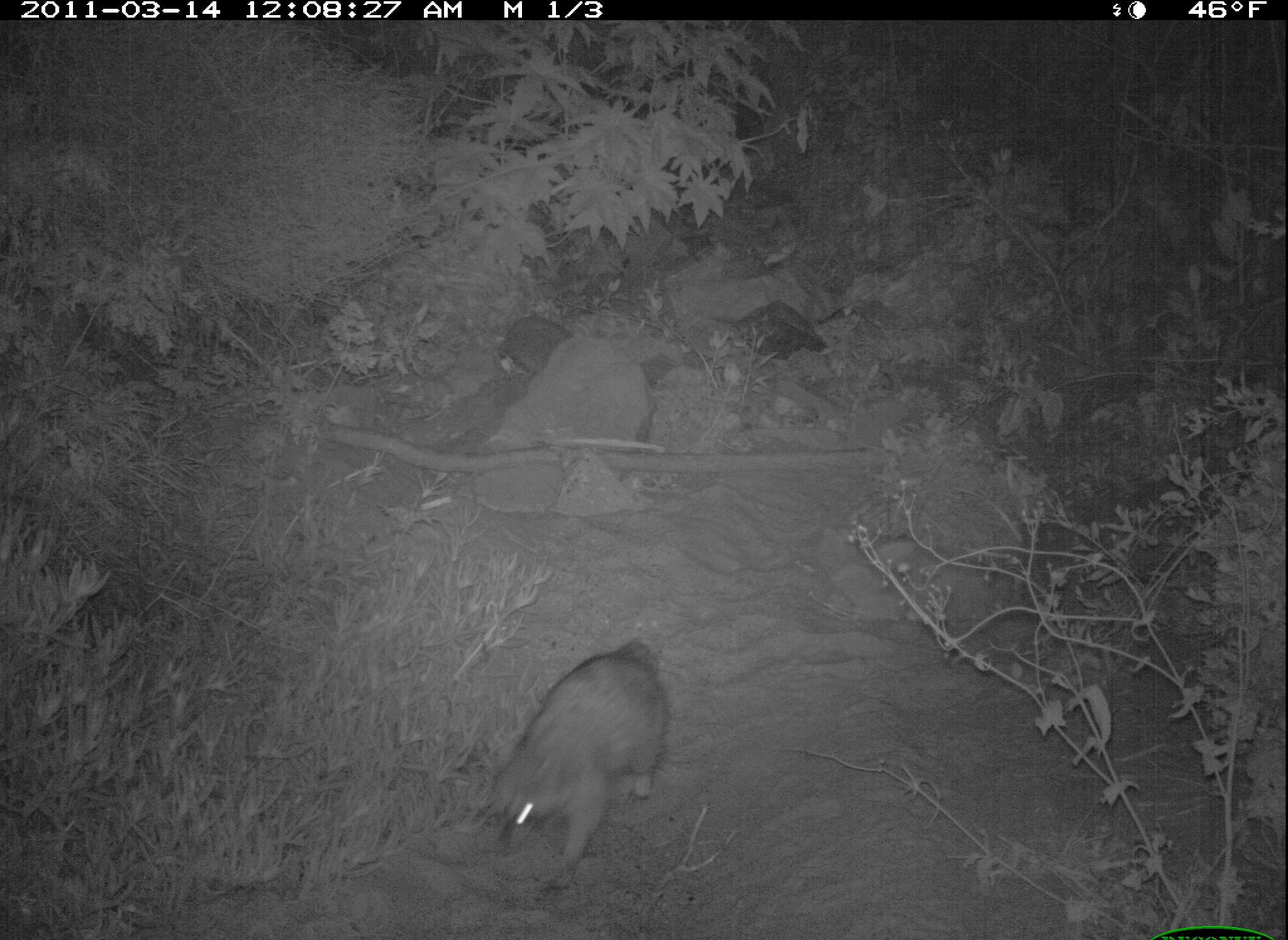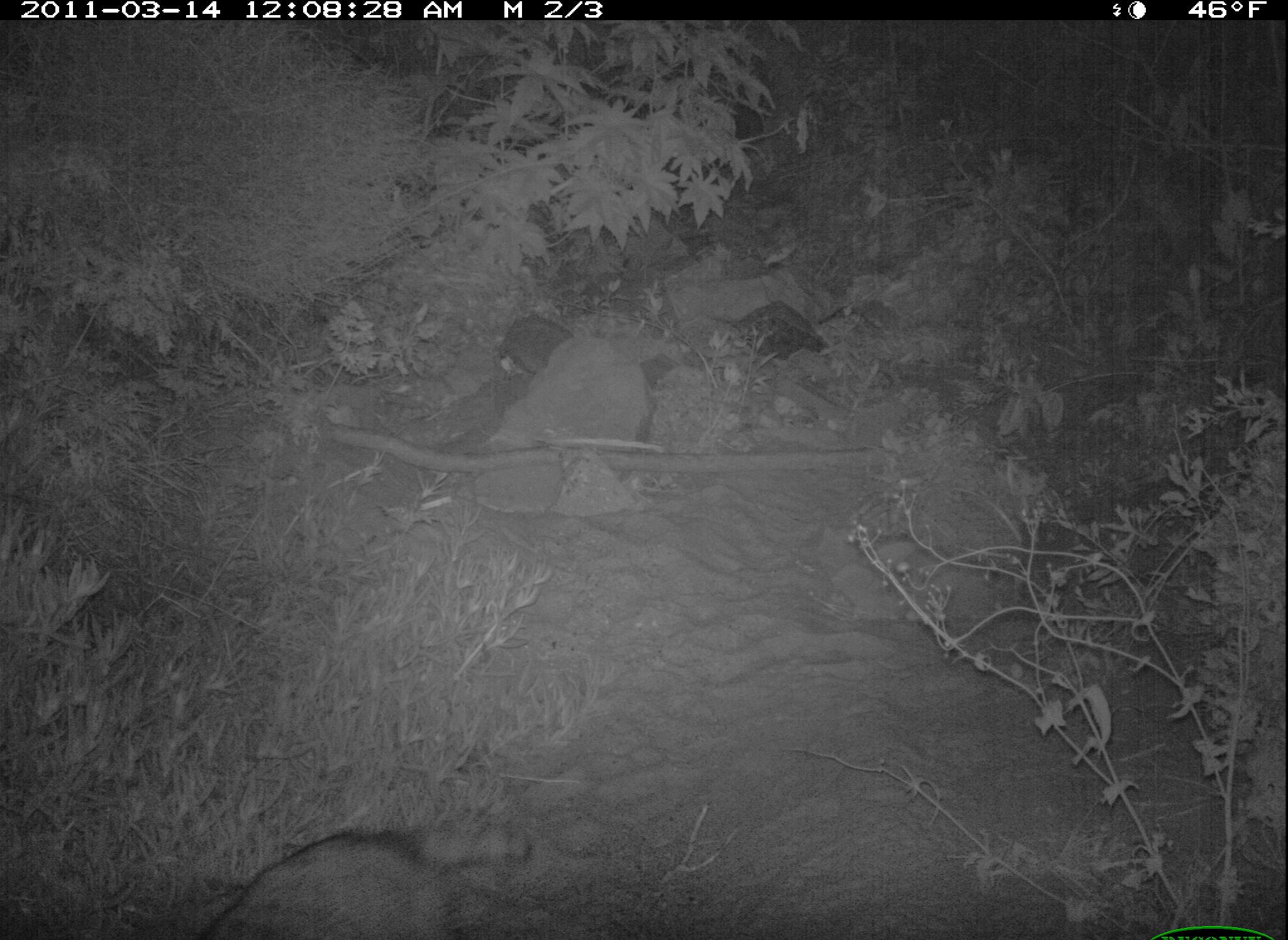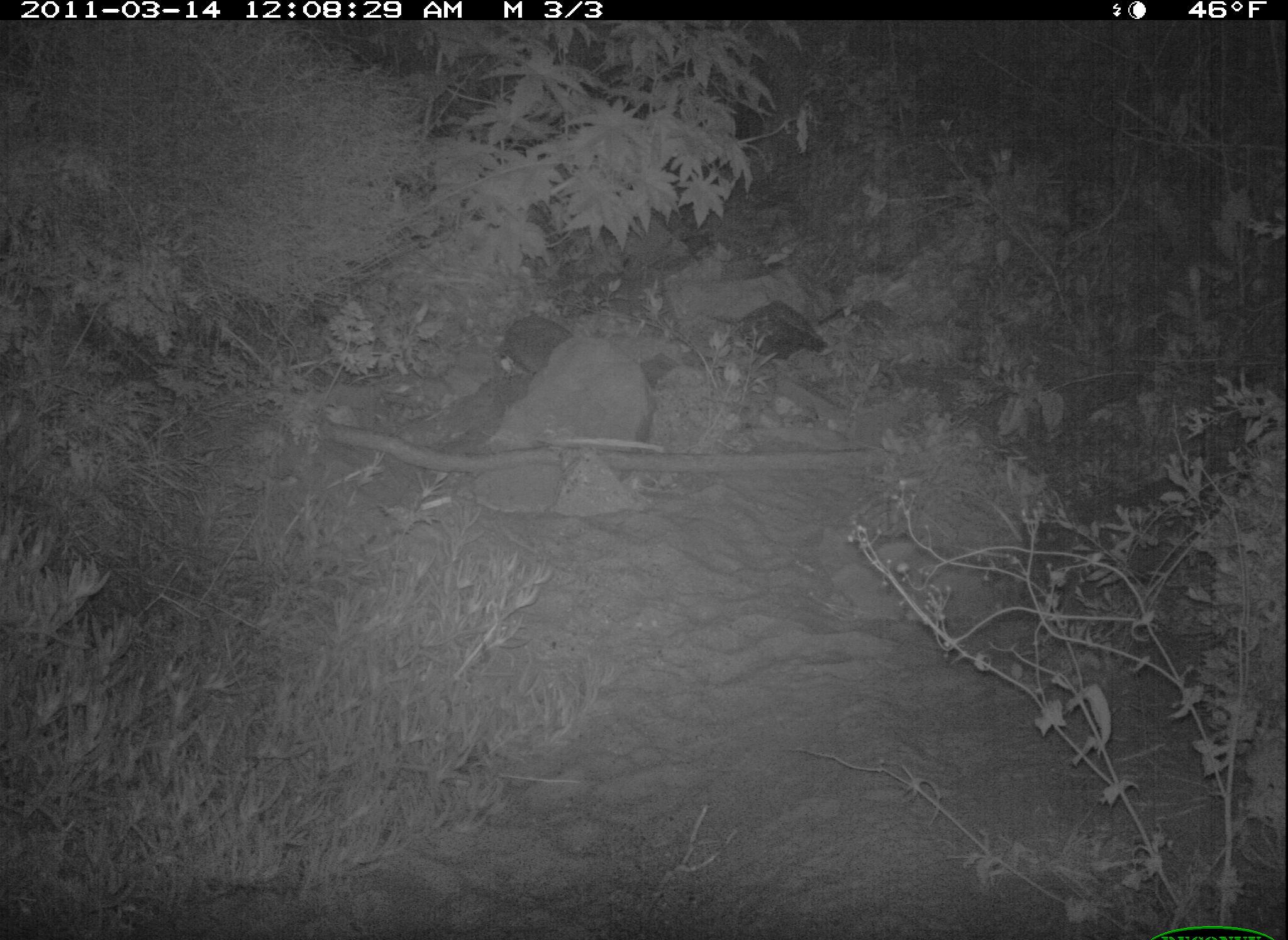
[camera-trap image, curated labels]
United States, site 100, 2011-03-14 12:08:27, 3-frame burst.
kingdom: Animalia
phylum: Chordata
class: Mammalia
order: Carnivora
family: Procyonidae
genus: Procyon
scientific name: Procyon lotor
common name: raccoon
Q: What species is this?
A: Raccoon (Procyon lotor).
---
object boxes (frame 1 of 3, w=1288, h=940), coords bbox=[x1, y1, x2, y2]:
raccoon: bbox=[469, 609, 699, 891]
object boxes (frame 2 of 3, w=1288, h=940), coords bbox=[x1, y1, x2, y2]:
raccoon: bbox=[196, 788, 546, 940]